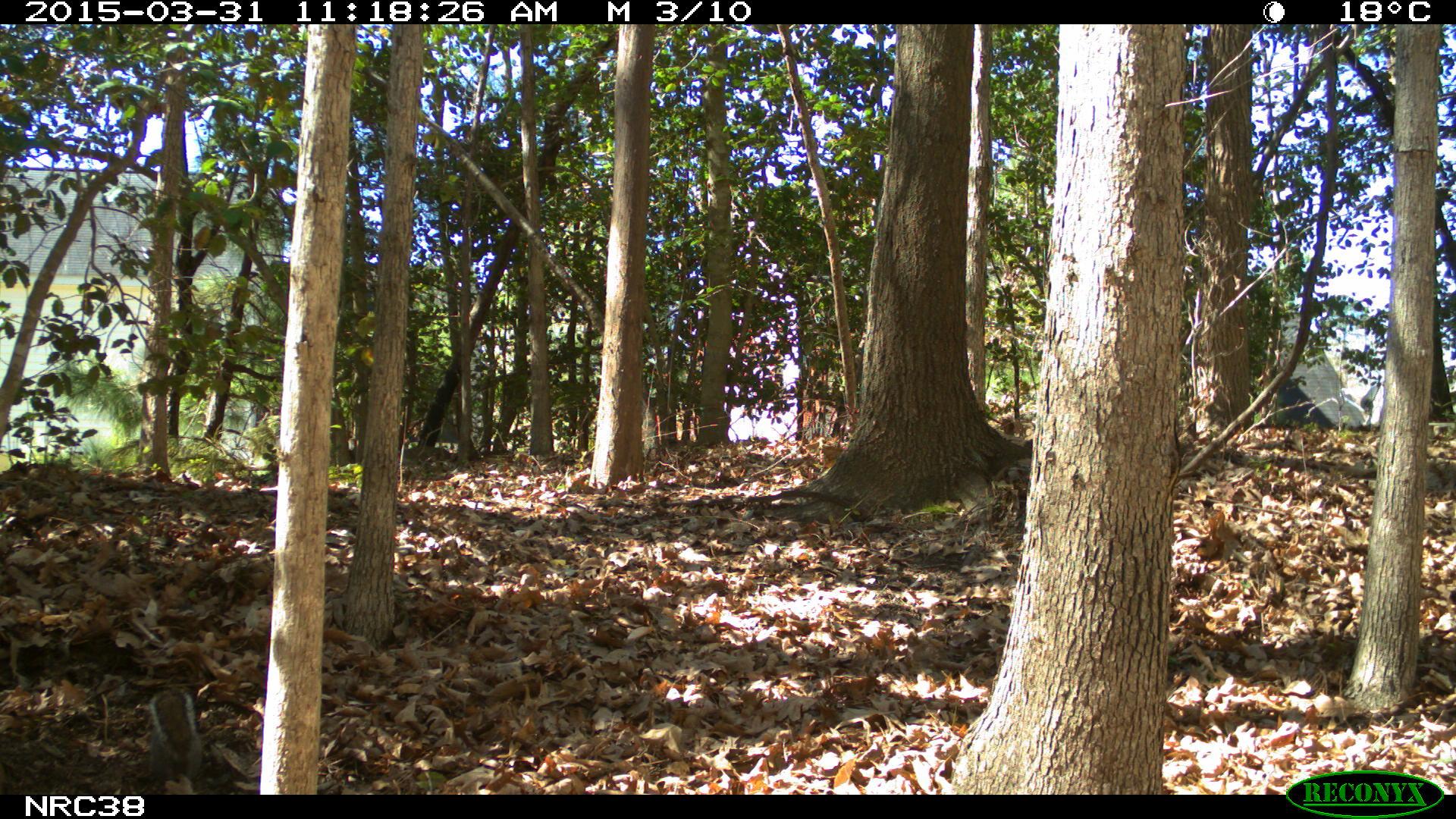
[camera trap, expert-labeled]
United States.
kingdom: Animalia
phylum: Chordata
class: Mammalia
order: Rodentia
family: Sciuridae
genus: Sciurus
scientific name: Sciurus carolinensis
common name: eastern gray squirrel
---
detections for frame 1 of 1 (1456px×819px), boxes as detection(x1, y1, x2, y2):
Eastern Gray Squirrel: detection(138, 677, 226, 773)